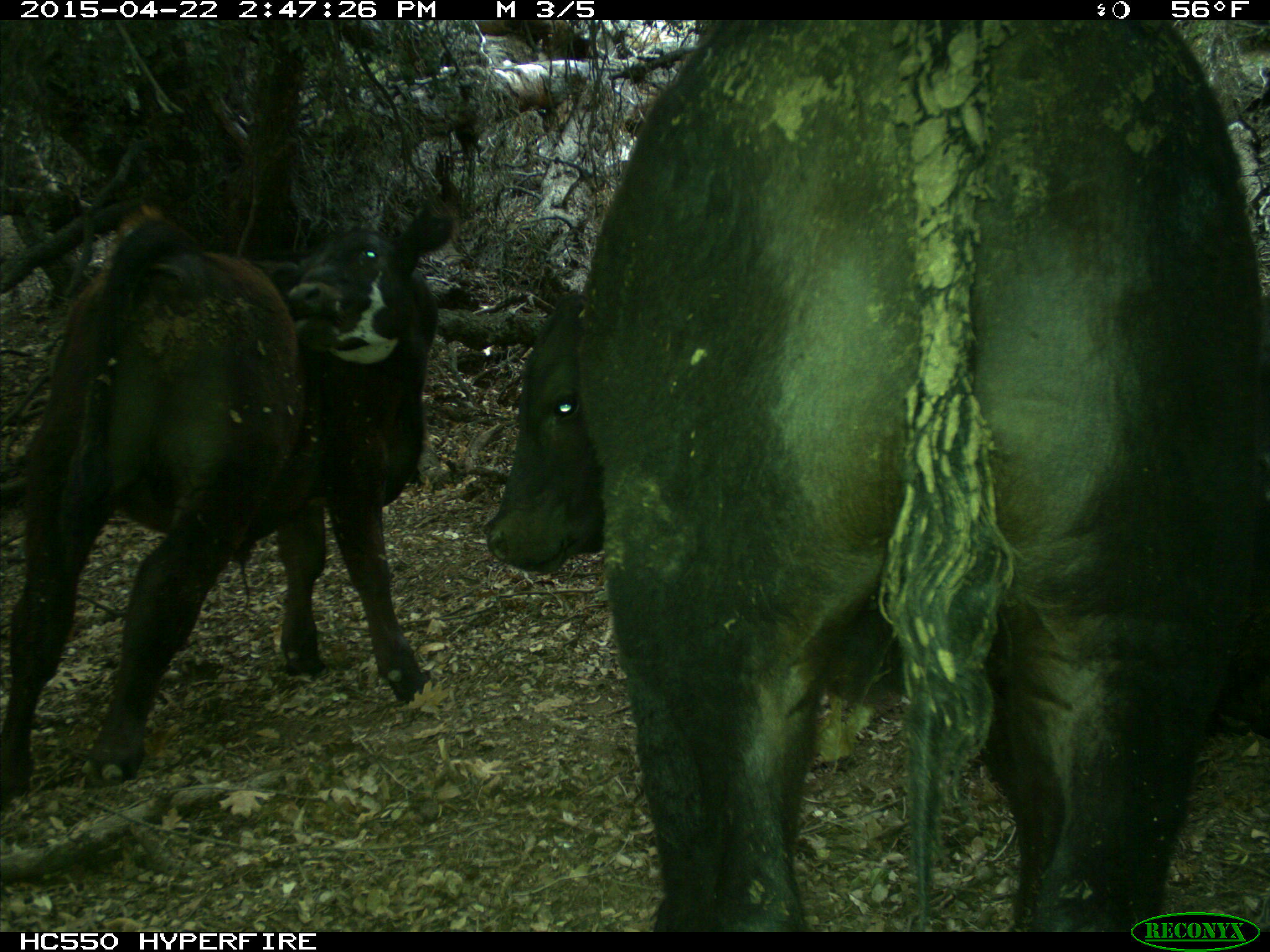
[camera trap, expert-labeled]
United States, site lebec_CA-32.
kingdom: Animalia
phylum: Chordata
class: Mammalia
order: Artiodactyla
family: Bovidae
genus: Bos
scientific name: Bos taurus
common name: domestic cow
Bos taurus (domestic cow).